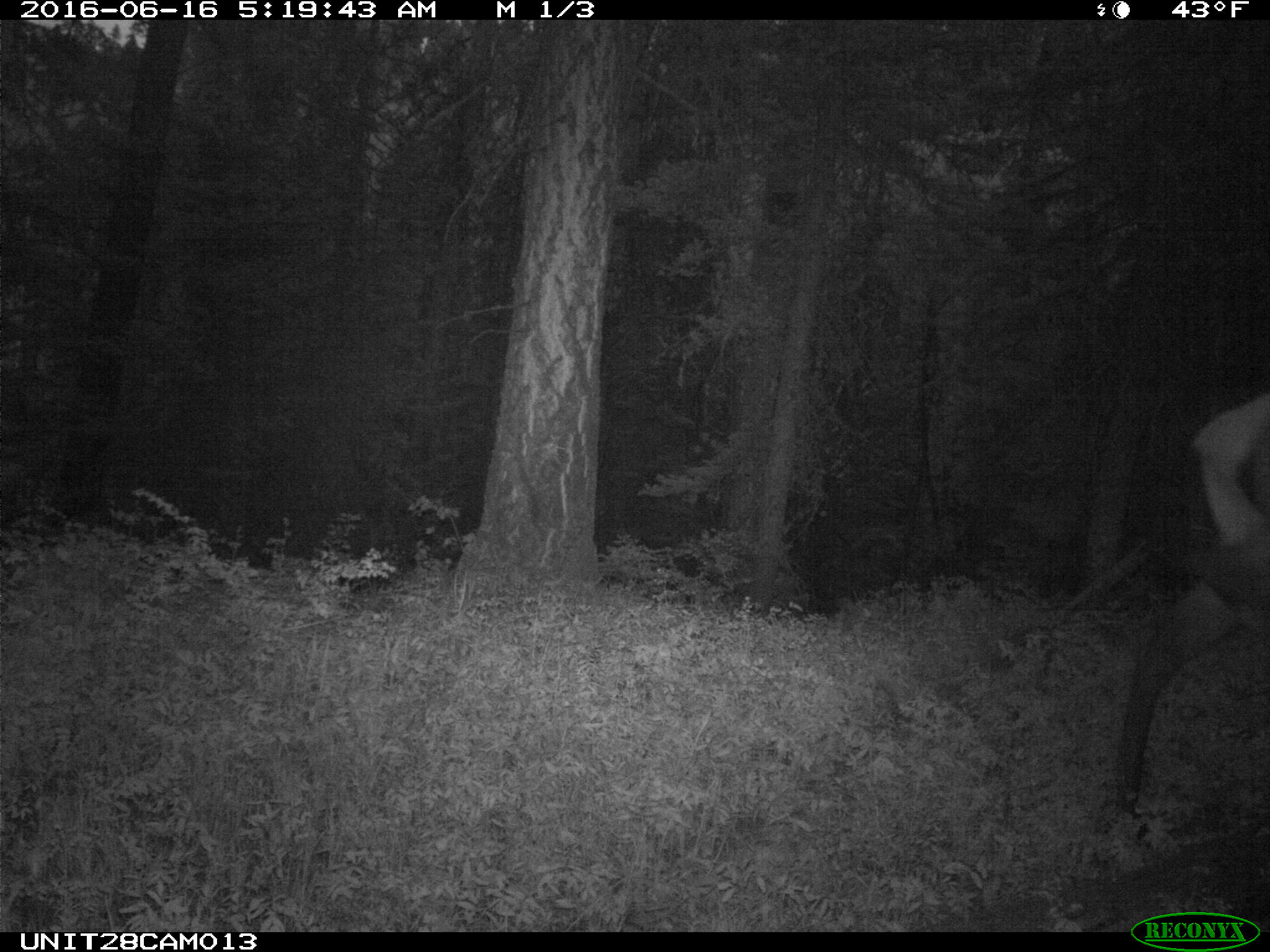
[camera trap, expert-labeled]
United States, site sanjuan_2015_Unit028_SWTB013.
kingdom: Animalia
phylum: Chordata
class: Mammalia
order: Artiodactyla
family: Cervidae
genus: Cervus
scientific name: Cervus elaphus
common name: red deer